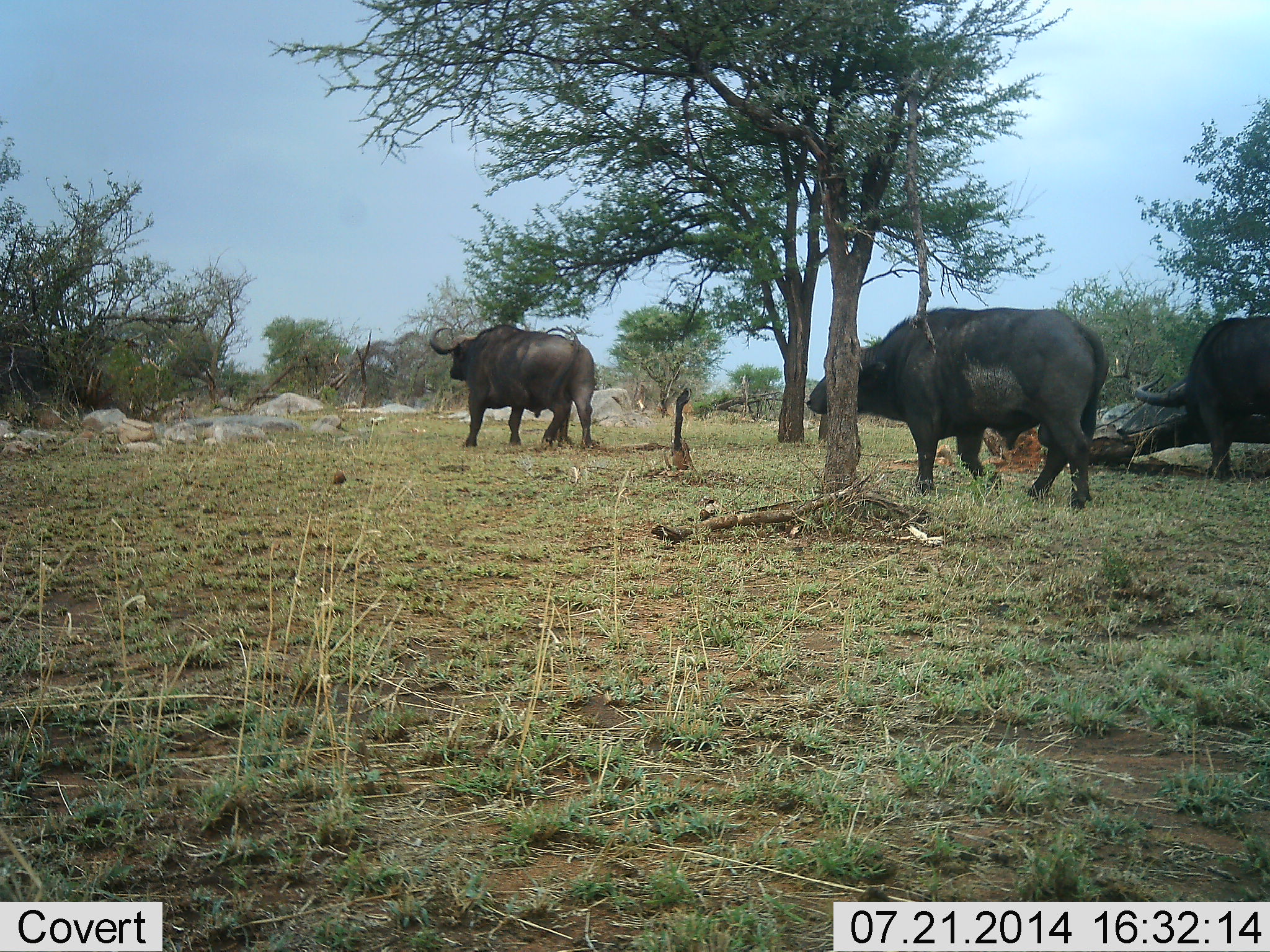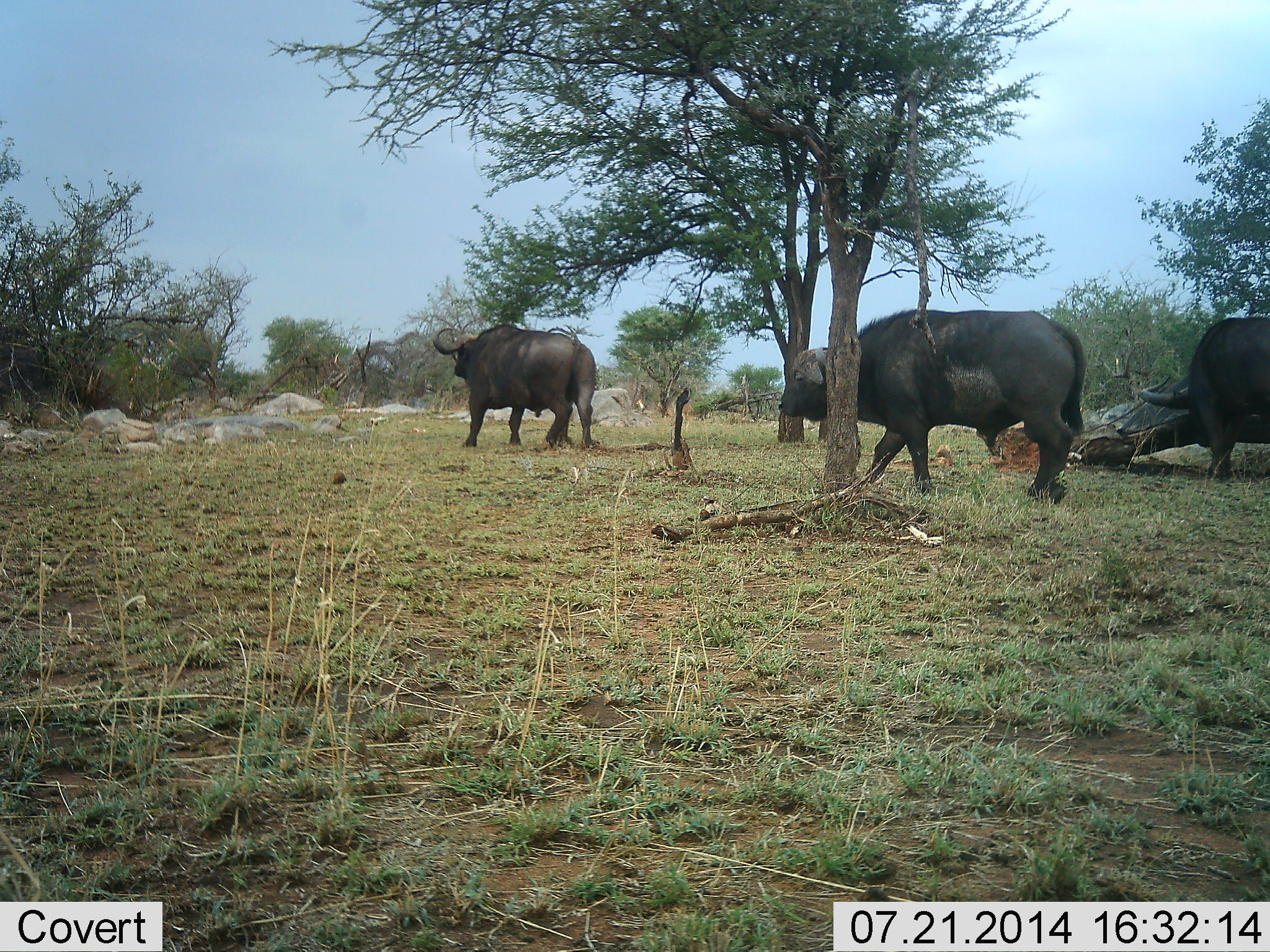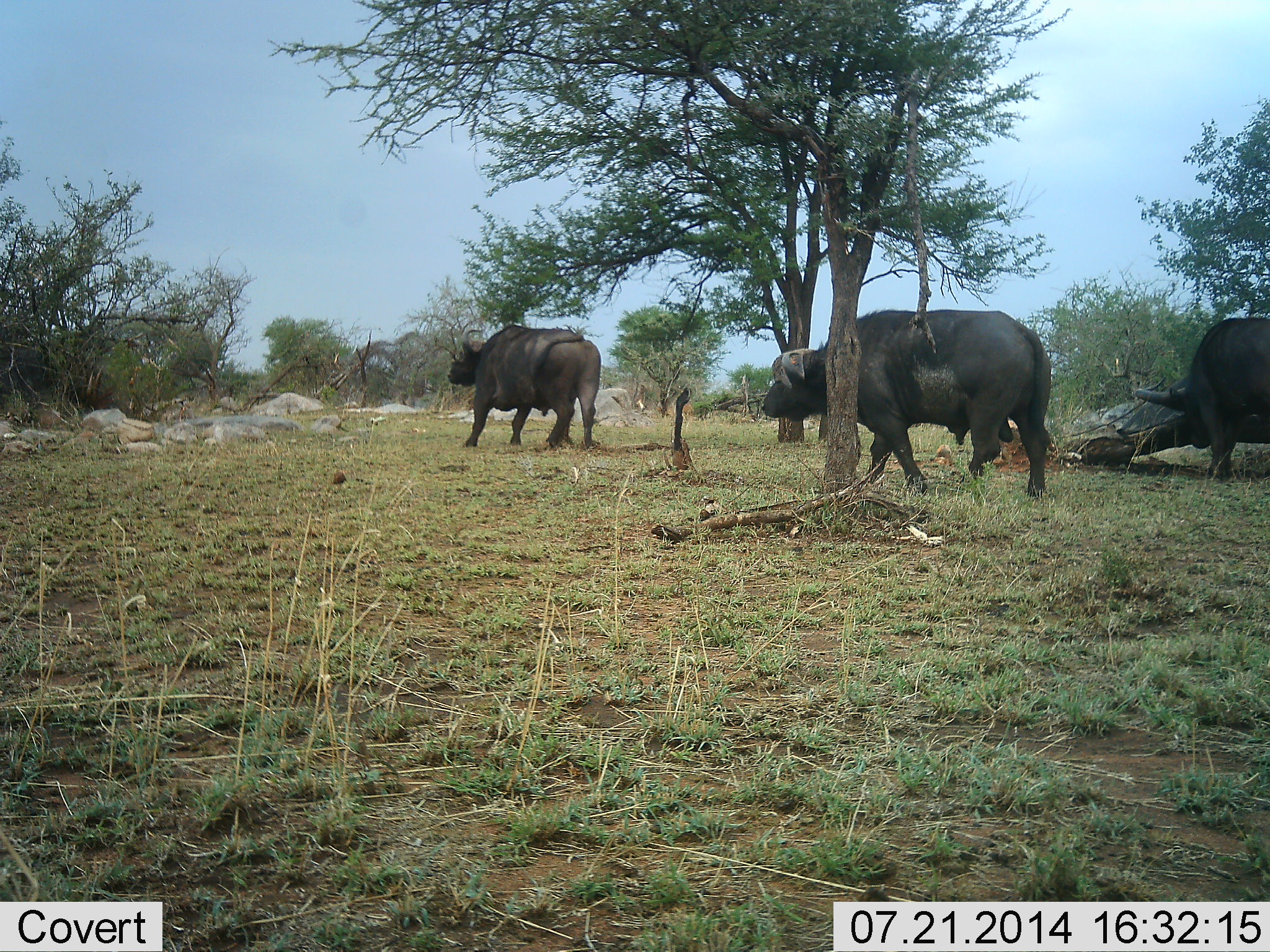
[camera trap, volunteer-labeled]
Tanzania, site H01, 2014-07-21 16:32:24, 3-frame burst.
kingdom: Animalia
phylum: Chordata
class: Mammalia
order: Artiodactyla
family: Bovidae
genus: Syncerus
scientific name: Syncerus caffer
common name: cape buffalo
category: buffalo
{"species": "buffalo (cape buffalo) (Syncerus caffer)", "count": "3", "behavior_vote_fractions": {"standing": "70%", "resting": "10%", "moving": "80%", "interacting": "0%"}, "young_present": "0%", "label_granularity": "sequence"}